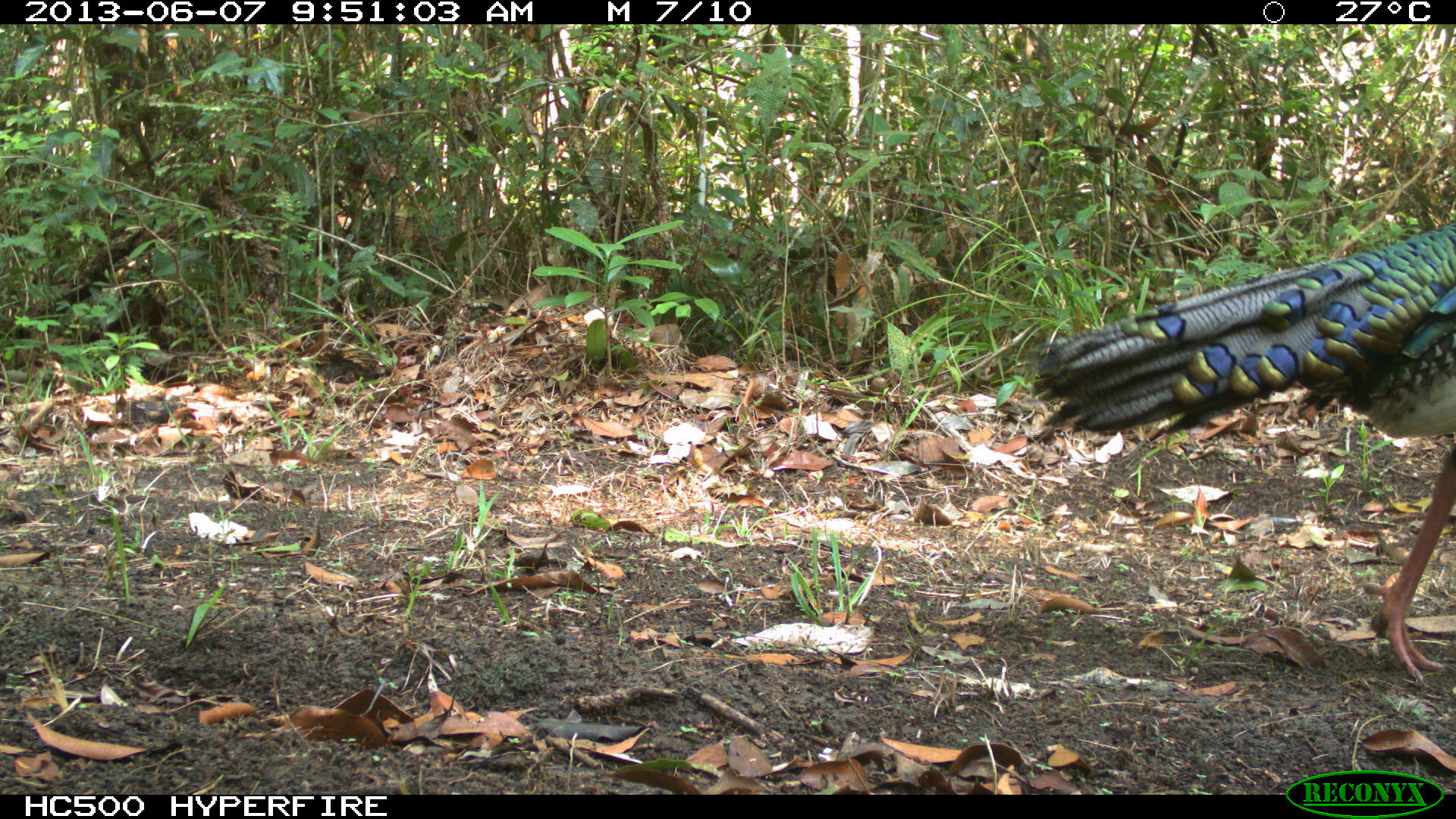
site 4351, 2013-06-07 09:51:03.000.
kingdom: Animalia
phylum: Chordata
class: Aves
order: Galliformes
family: Phasianidae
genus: Meleagris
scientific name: Meleagris ocellata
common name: ocellated turkey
Meleagris ocellata (ocellated turkey), count 1, sex male.